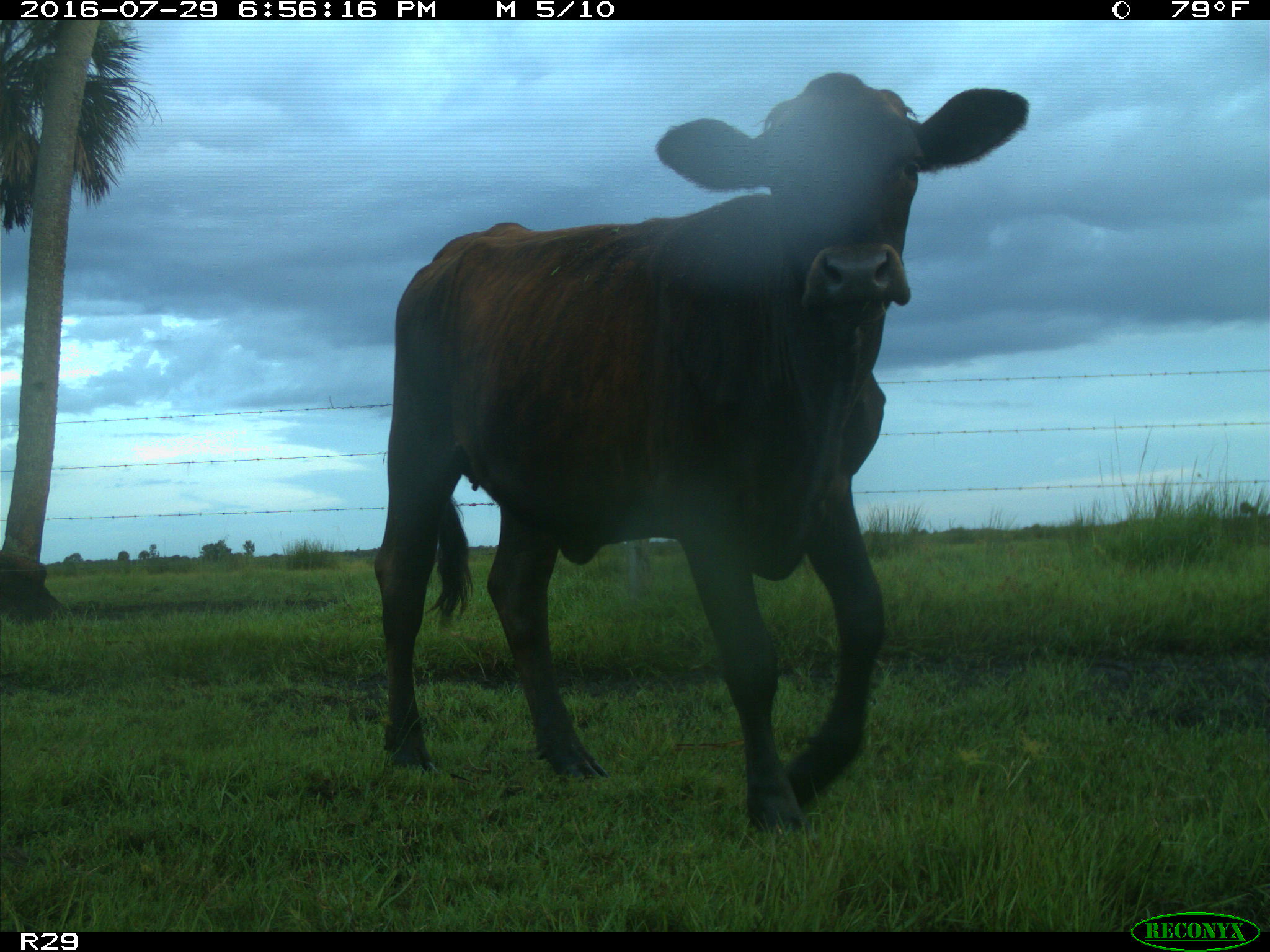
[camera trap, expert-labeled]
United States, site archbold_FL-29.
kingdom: Animalia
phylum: Chordata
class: Mammalia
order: Artiodactyla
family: Bovidae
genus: Bos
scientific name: Bos taurus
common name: domestic cow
Bos taurus (domestic cow).